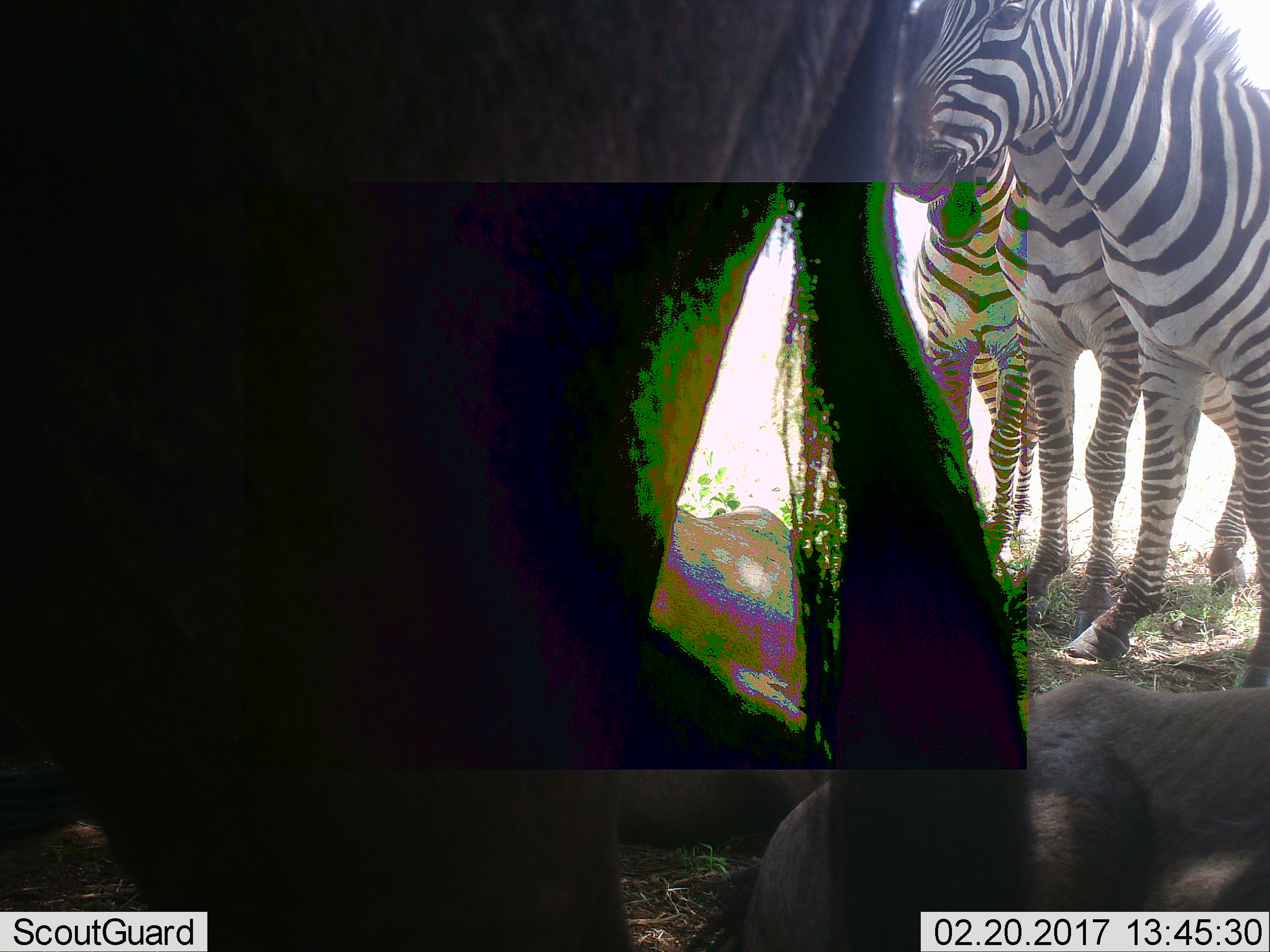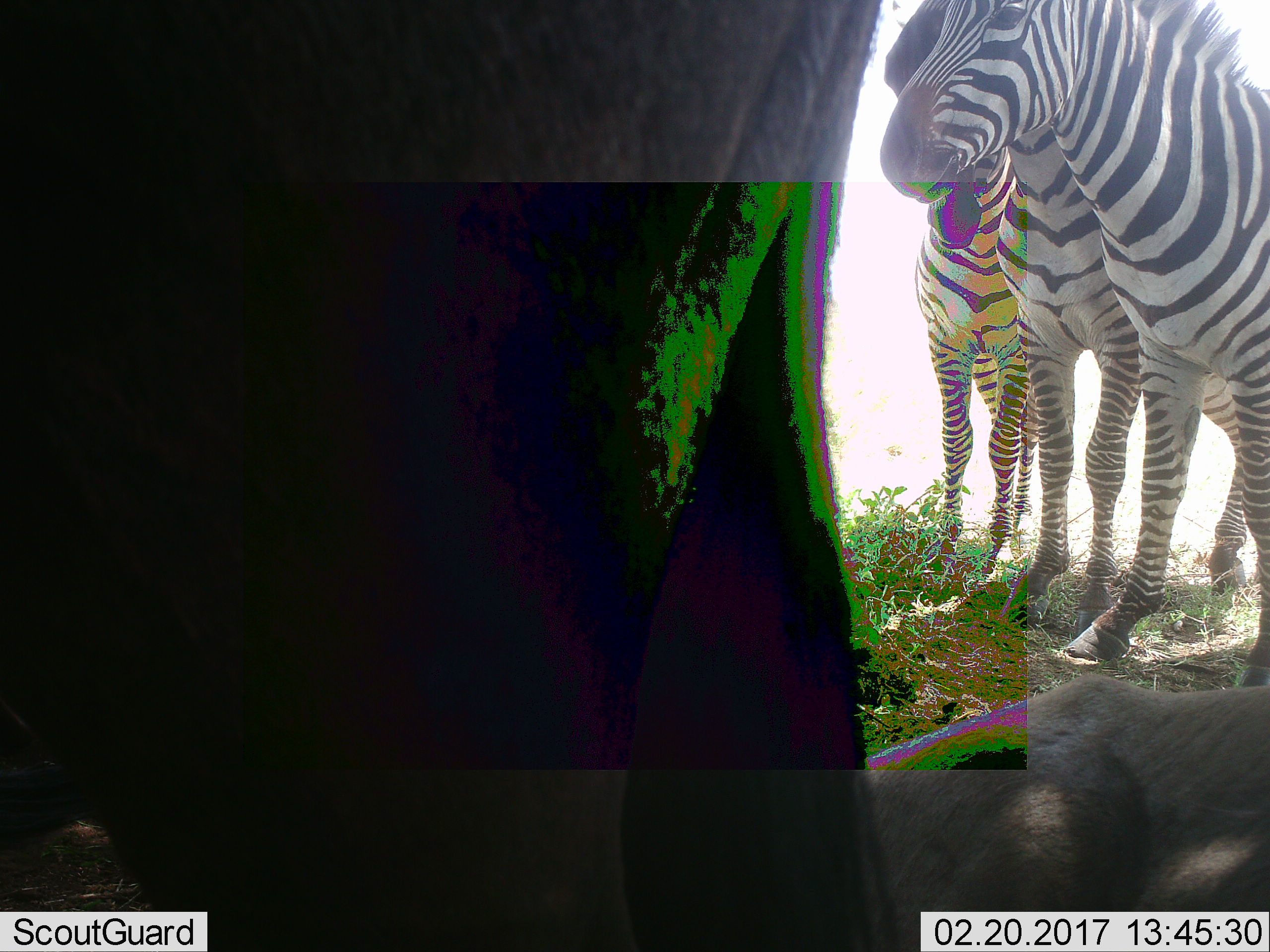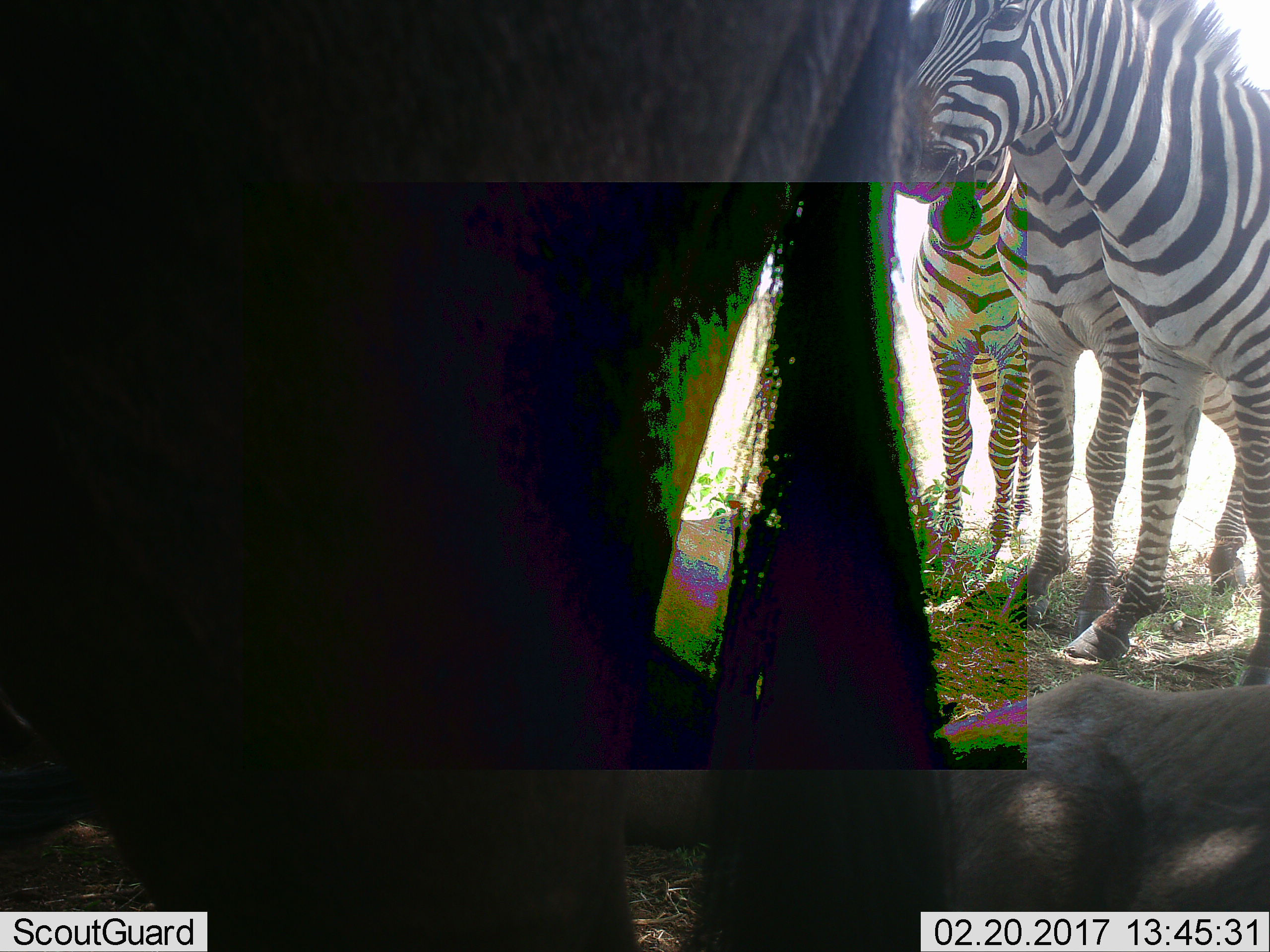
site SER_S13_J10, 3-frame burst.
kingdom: Animalia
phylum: Chordata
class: Mammalia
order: Perissodactyla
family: Equidae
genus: Equus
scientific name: Equus quagga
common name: plains zebra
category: zebraplains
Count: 3.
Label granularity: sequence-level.